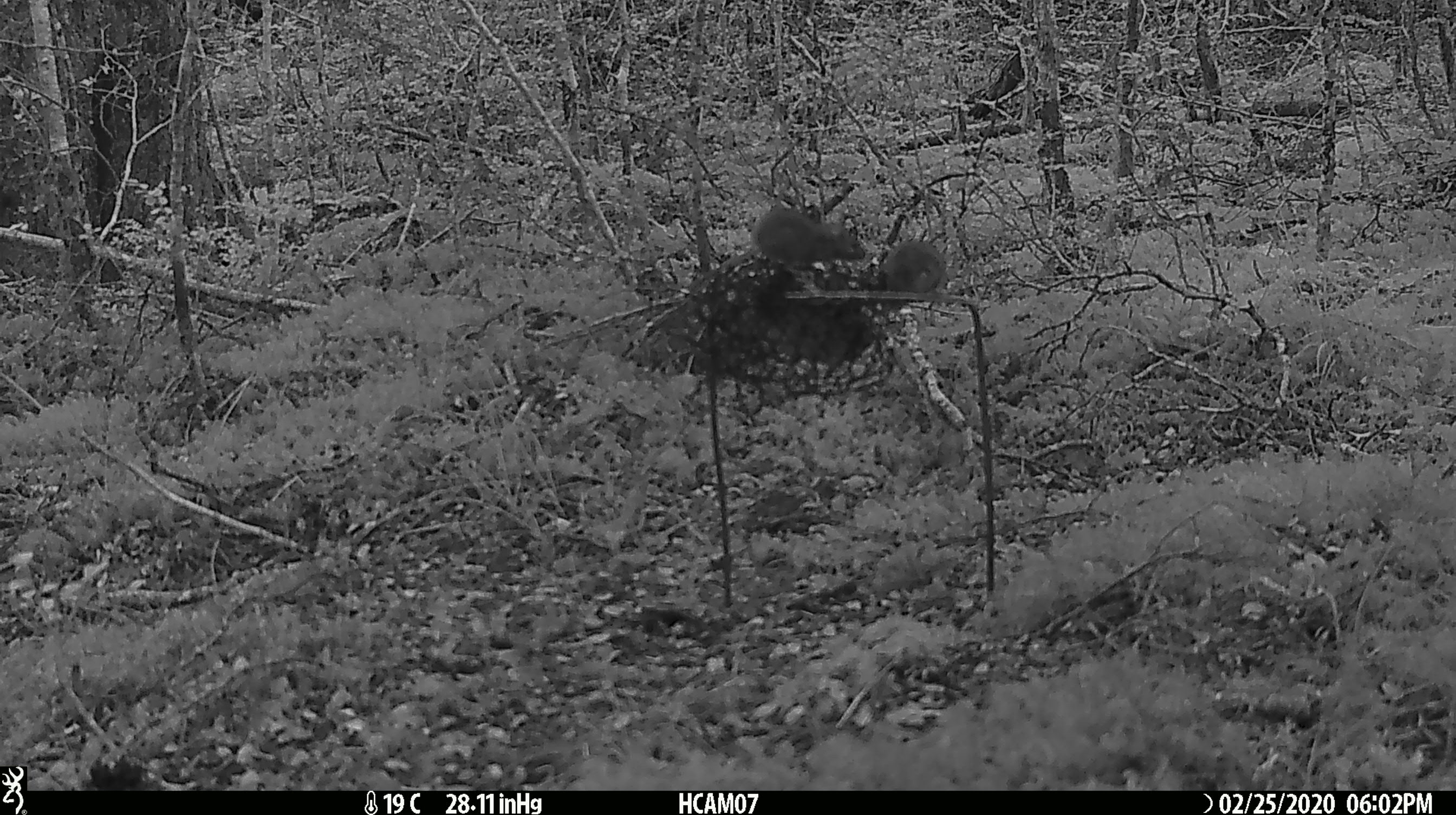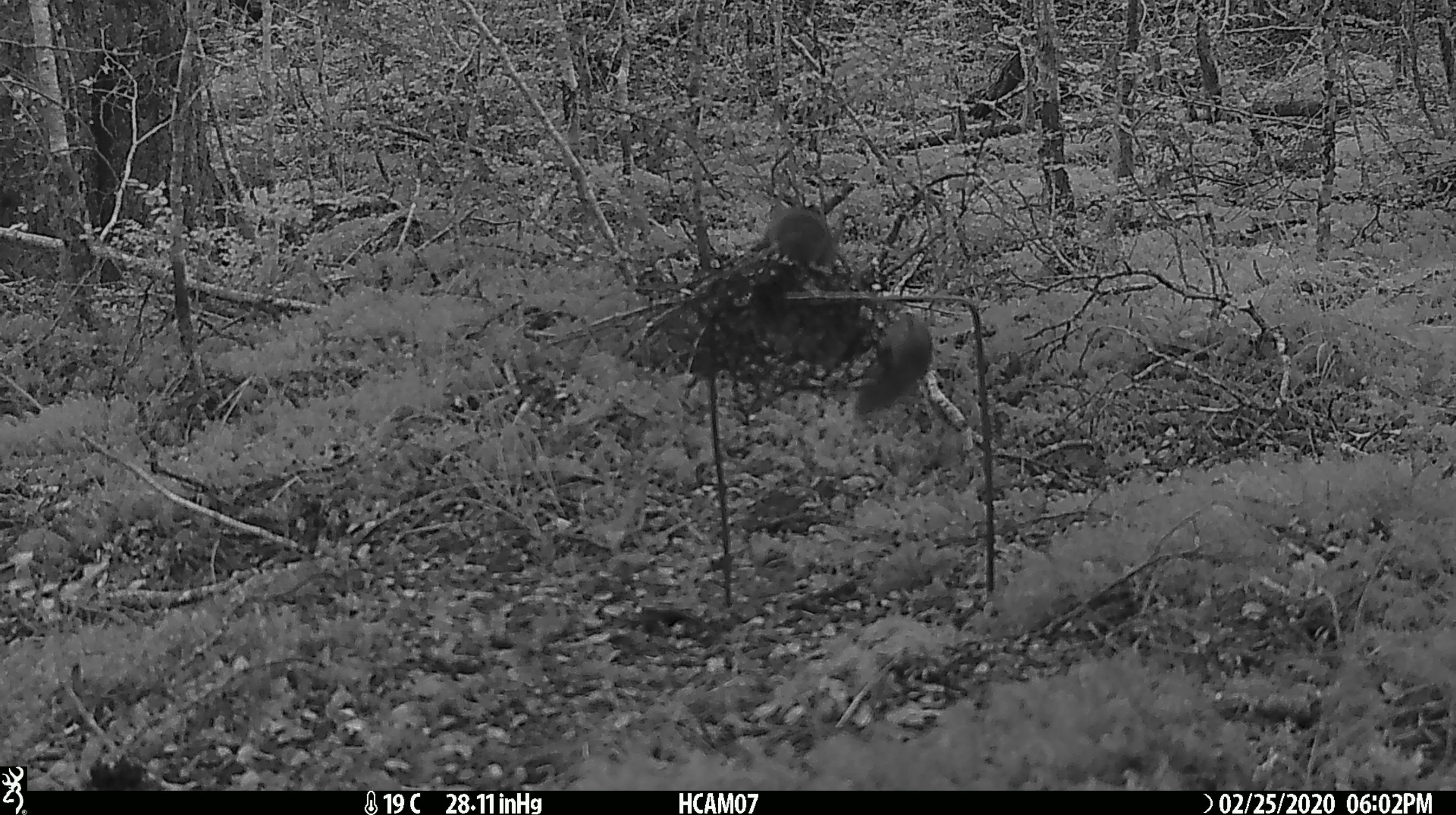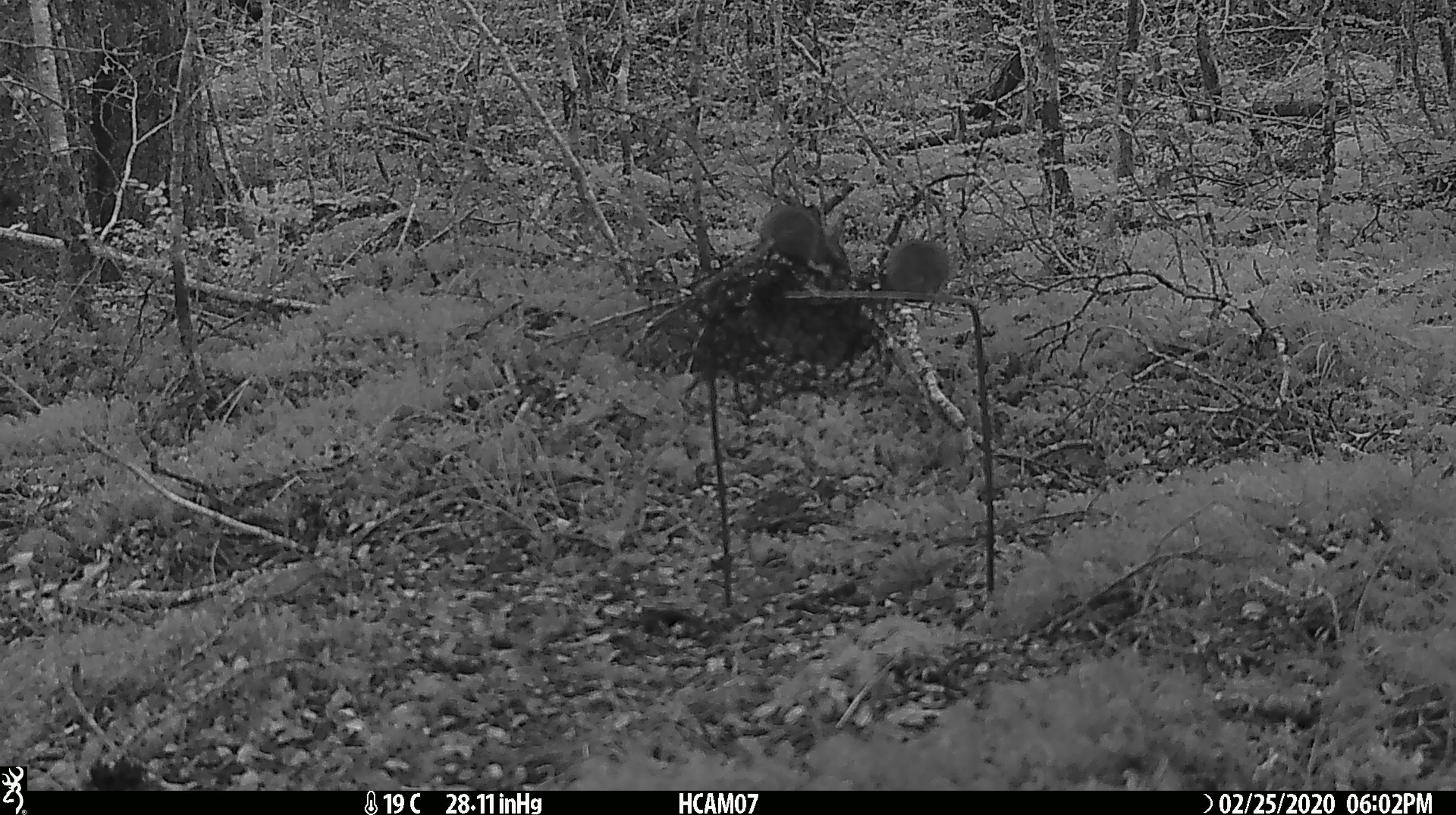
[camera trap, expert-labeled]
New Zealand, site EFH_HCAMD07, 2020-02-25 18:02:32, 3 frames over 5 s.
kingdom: Animalia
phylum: Chordata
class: Mammalia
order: Rodentia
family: Muridae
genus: Mus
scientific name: Mus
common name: mouse